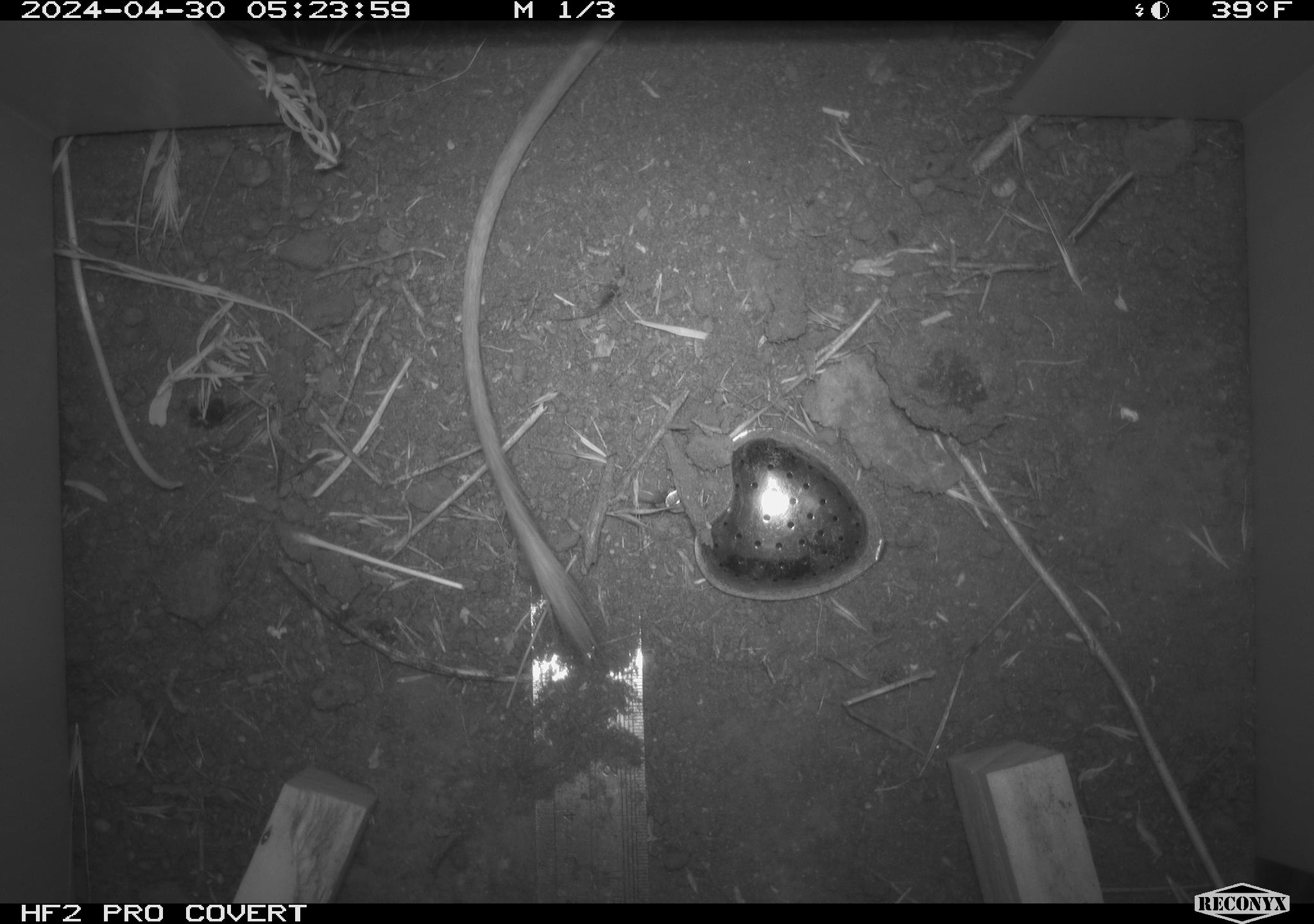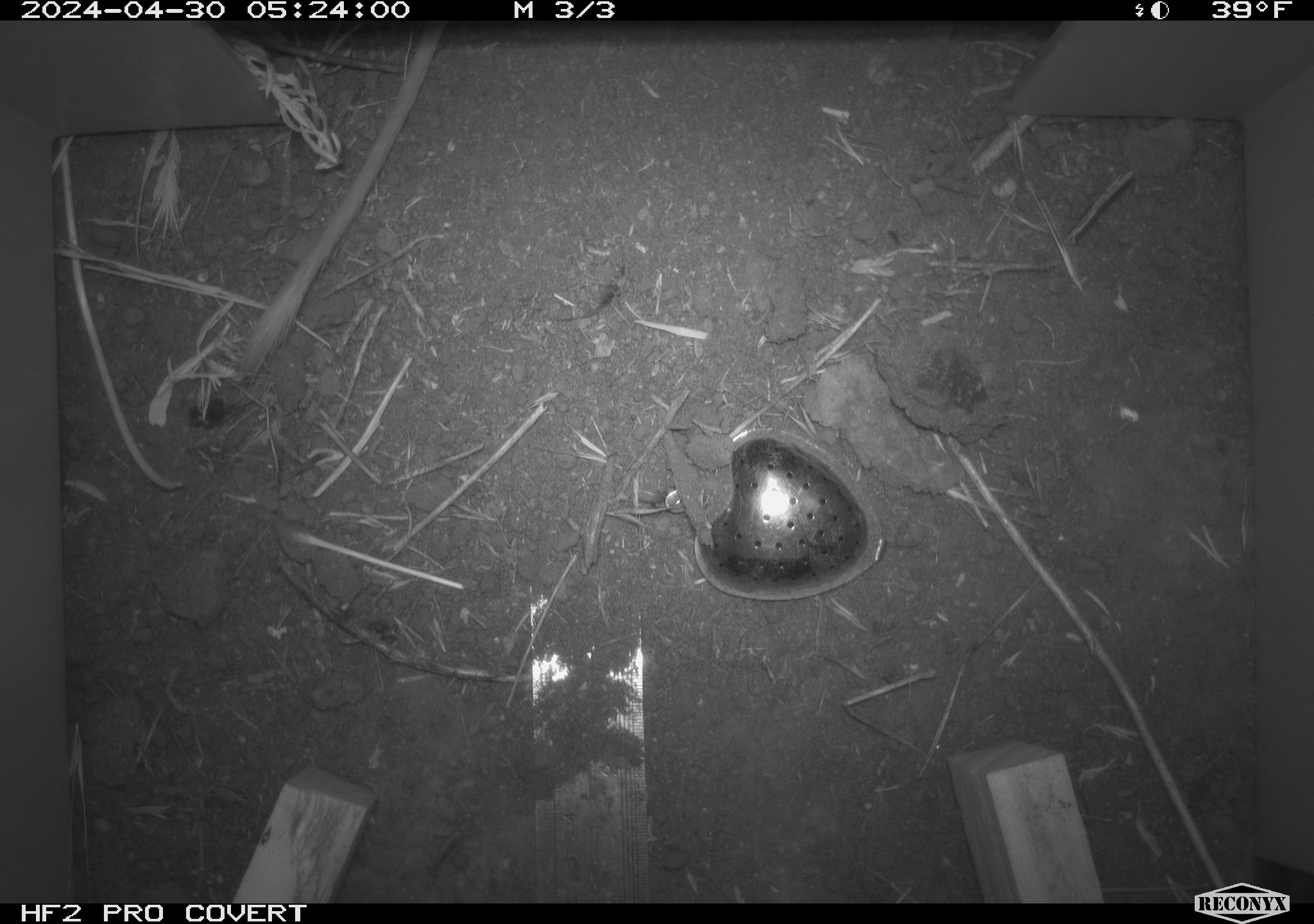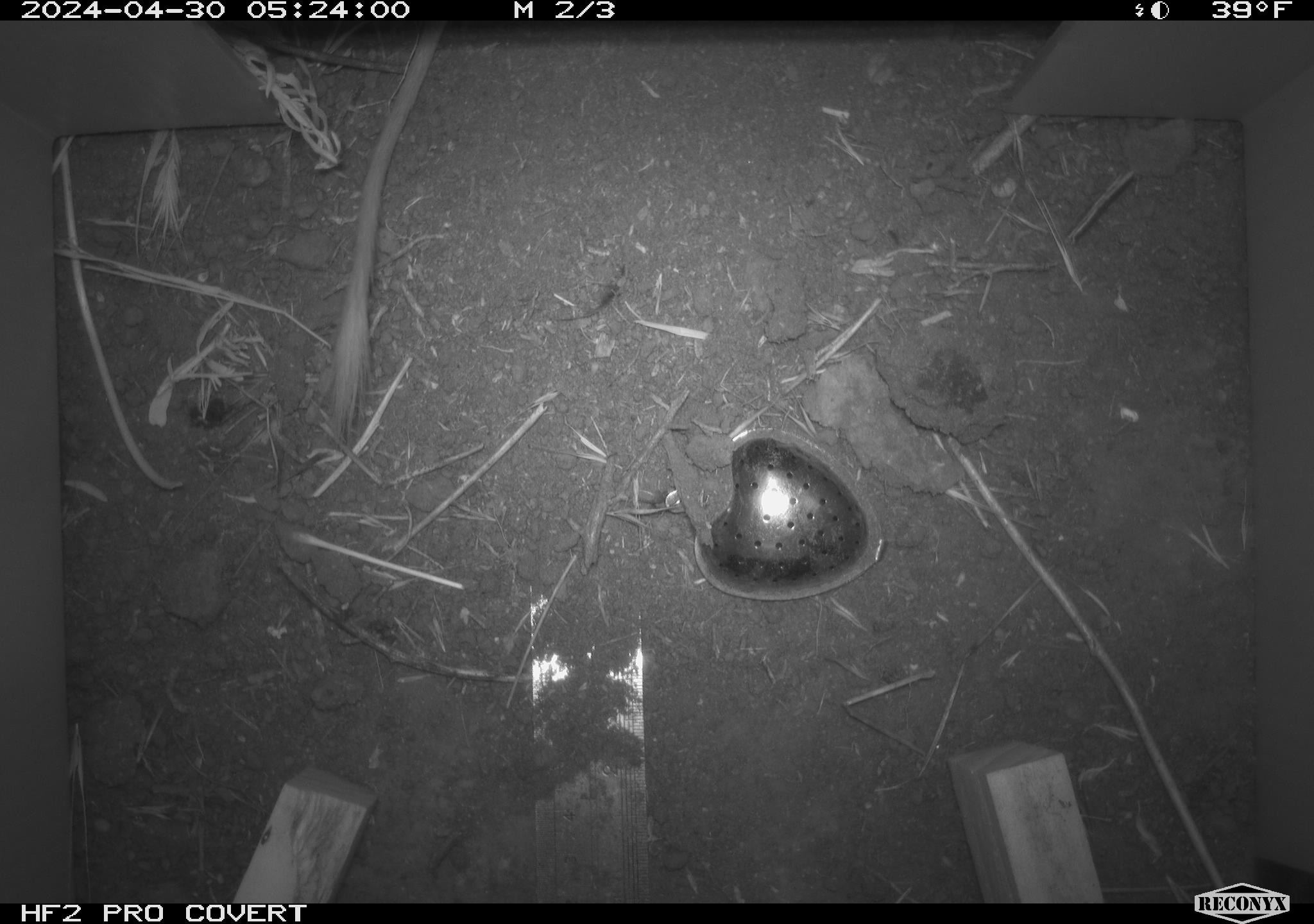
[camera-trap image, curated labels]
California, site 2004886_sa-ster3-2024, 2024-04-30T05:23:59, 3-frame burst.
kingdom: Animalia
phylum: Chordata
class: Mammalia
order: Rodentia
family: Heteromyidae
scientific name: Heteromyidae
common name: kangaroo rats and pocket mice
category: heteromyidae family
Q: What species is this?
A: Heteromyidae family (kangaroo rats and pocket mice) (Heteromyidae).